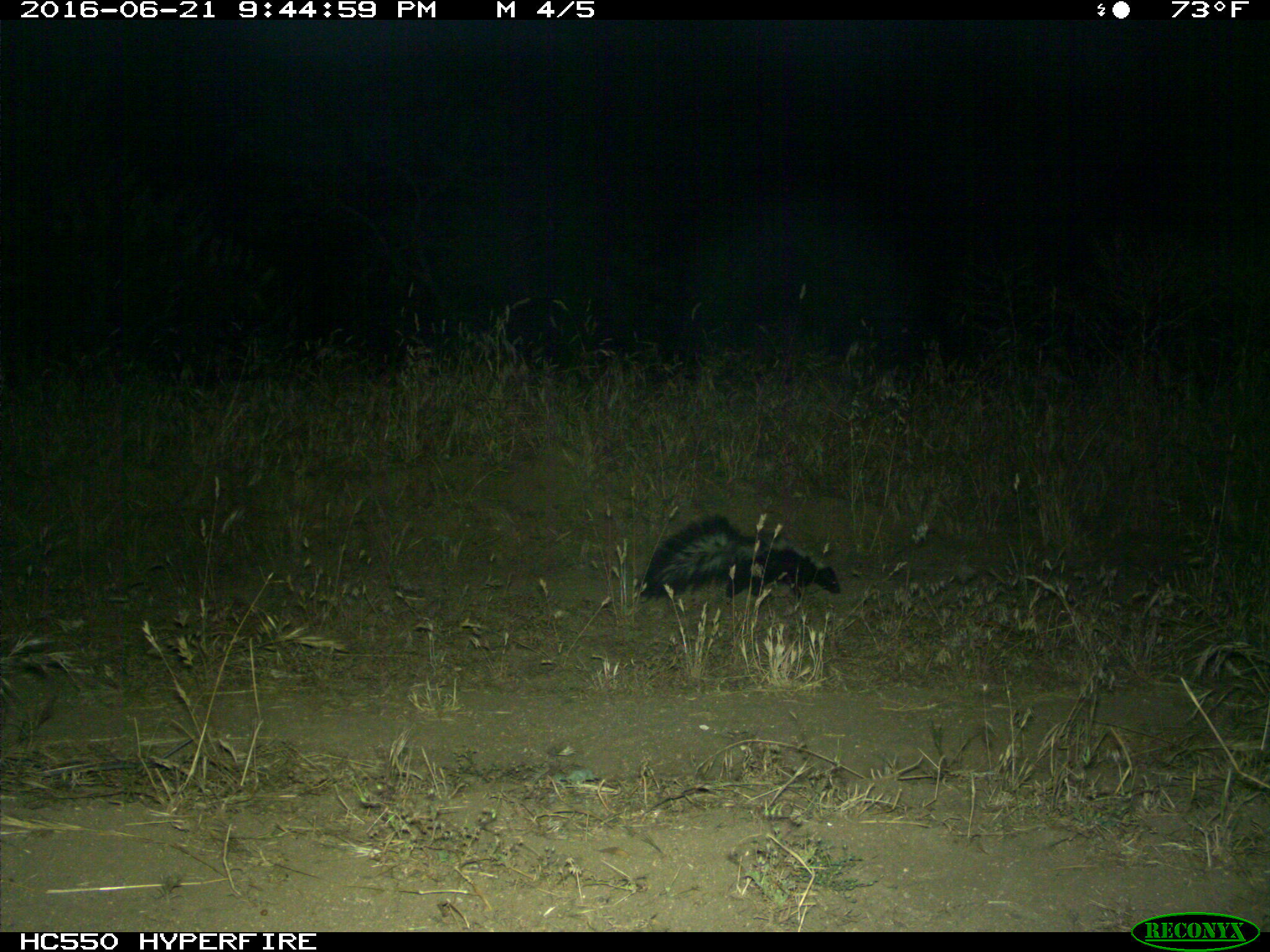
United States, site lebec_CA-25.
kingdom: Animalia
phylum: Chordata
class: Mammalia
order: Carnivora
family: Mephitidae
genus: Mephitis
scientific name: Mephitis mephitis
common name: striped skunk